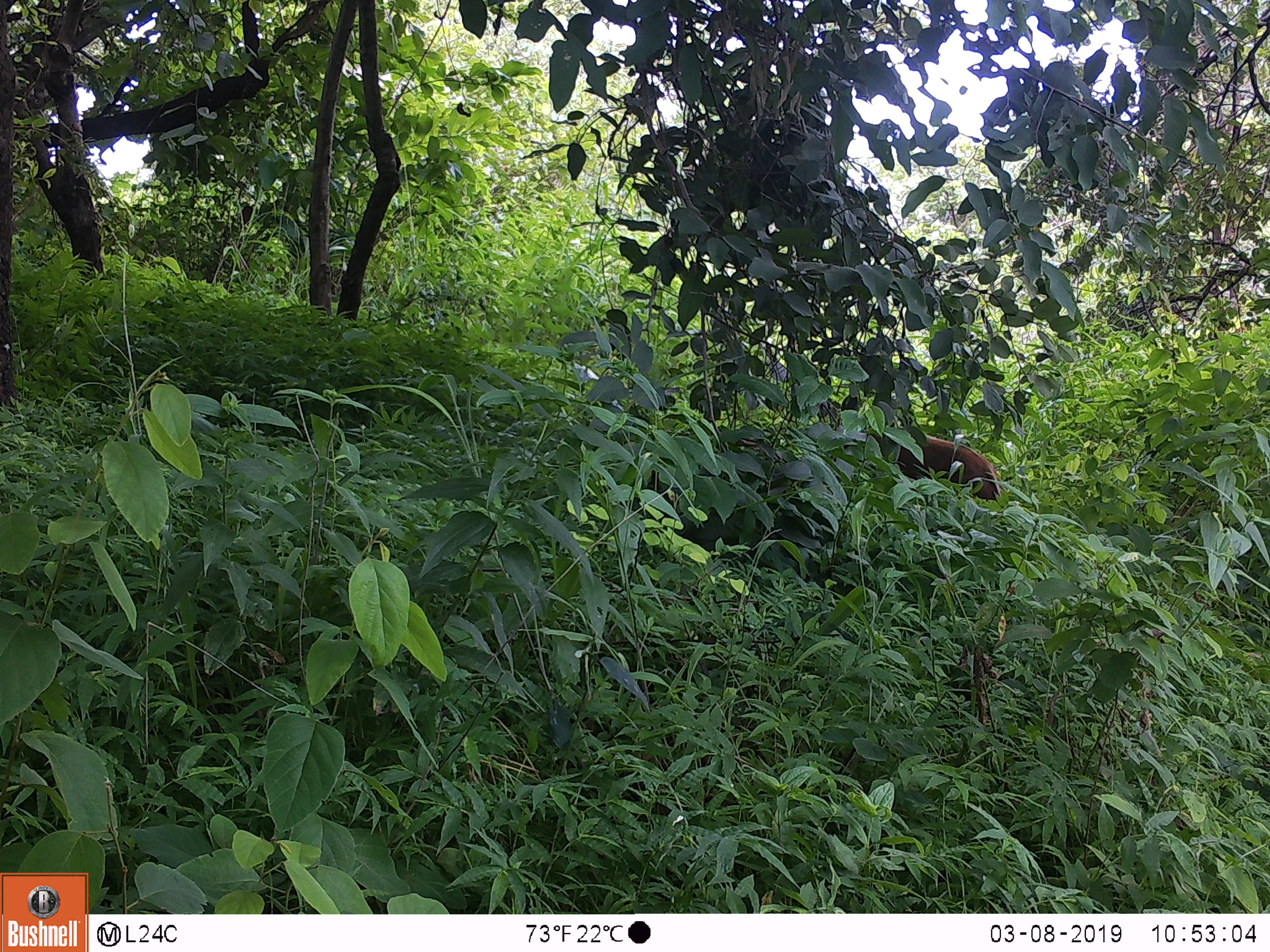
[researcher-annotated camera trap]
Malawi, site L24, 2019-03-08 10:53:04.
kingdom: Animalia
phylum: Chordata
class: Mammalia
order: Artiodactyla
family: Suidae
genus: Potamochoerus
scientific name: Potamochoerus larvatus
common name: bushpig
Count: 1.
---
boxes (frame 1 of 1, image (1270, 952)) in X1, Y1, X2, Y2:
bushpig: 895, 423, 1012, 512